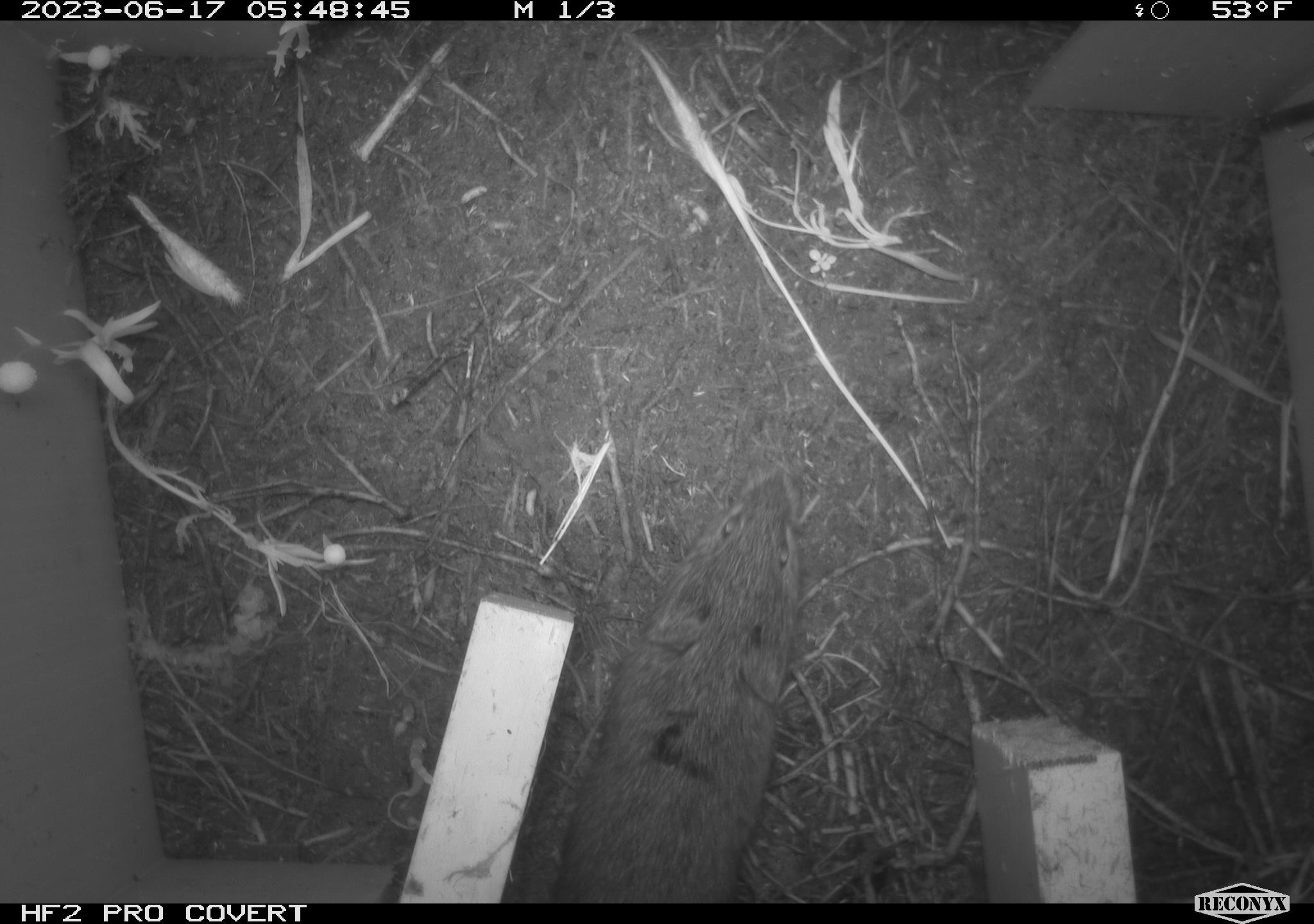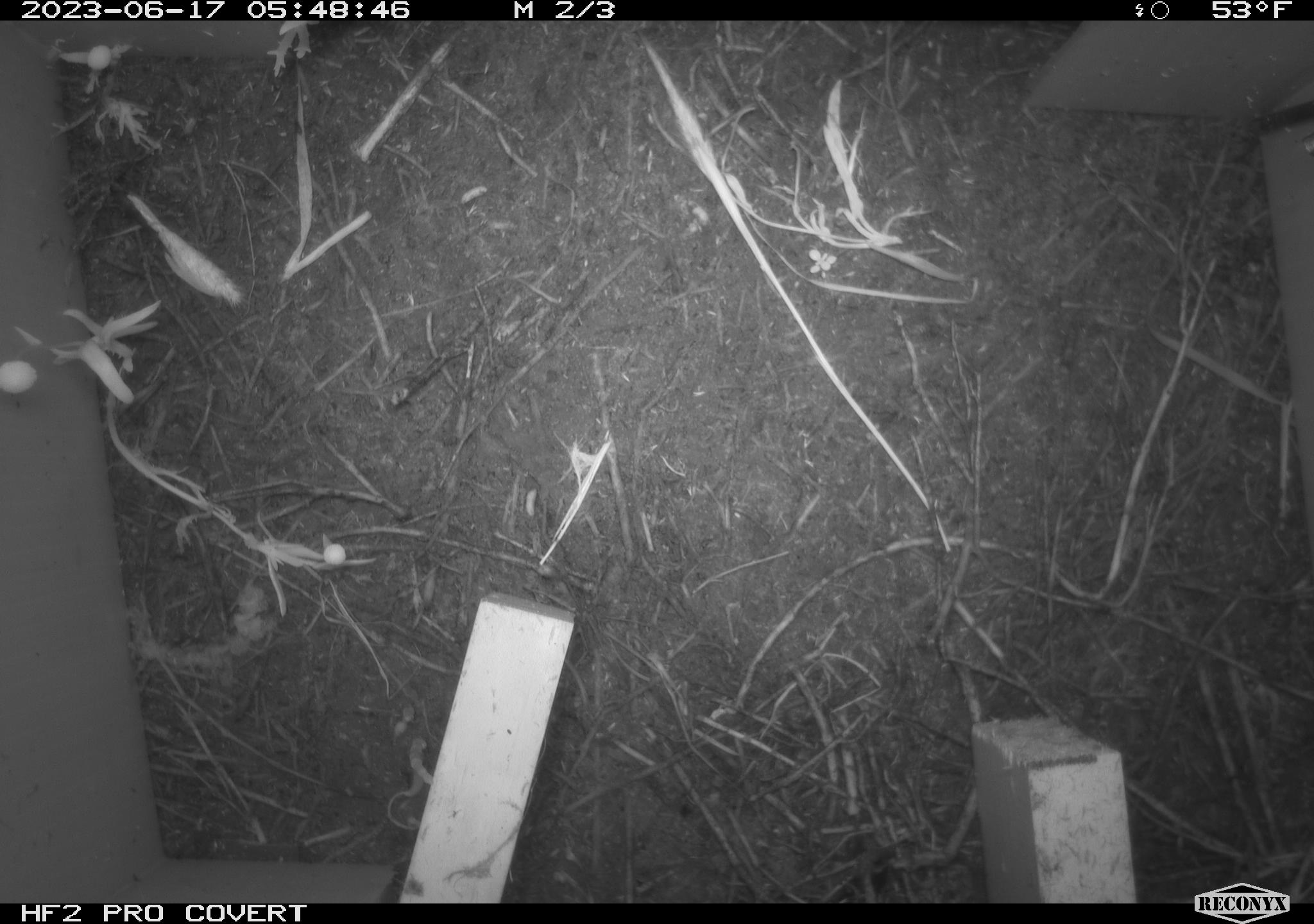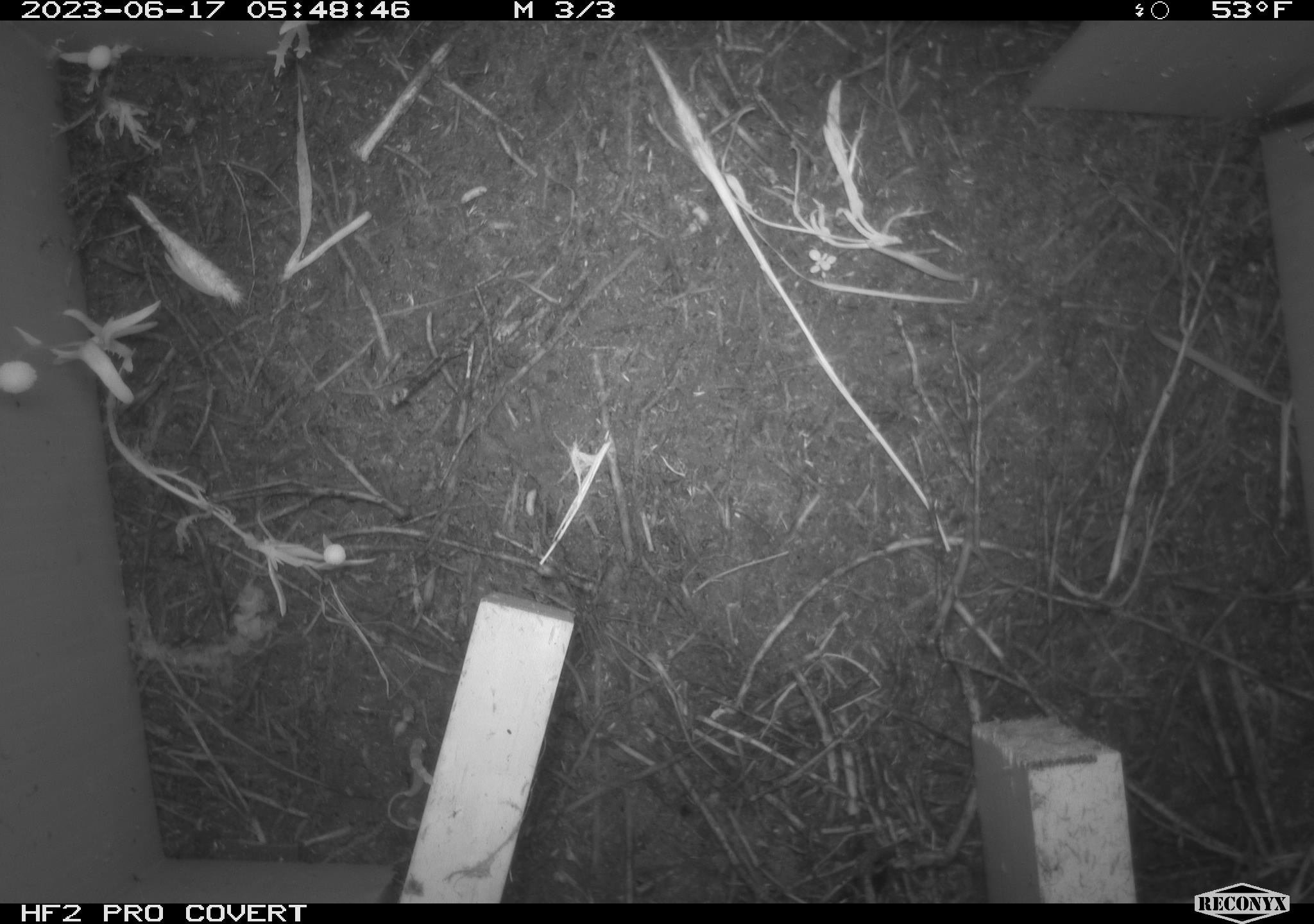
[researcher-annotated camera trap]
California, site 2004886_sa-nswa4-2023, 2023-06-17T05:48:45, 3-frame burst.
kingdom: Animalia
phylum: Chordata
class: Mammalia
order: Rodentia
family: Cricetidae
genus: Microtus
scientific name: Microtus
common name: meadow vole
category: microtus species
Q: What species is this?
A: Microtus species (meadow vole) (Microtus).